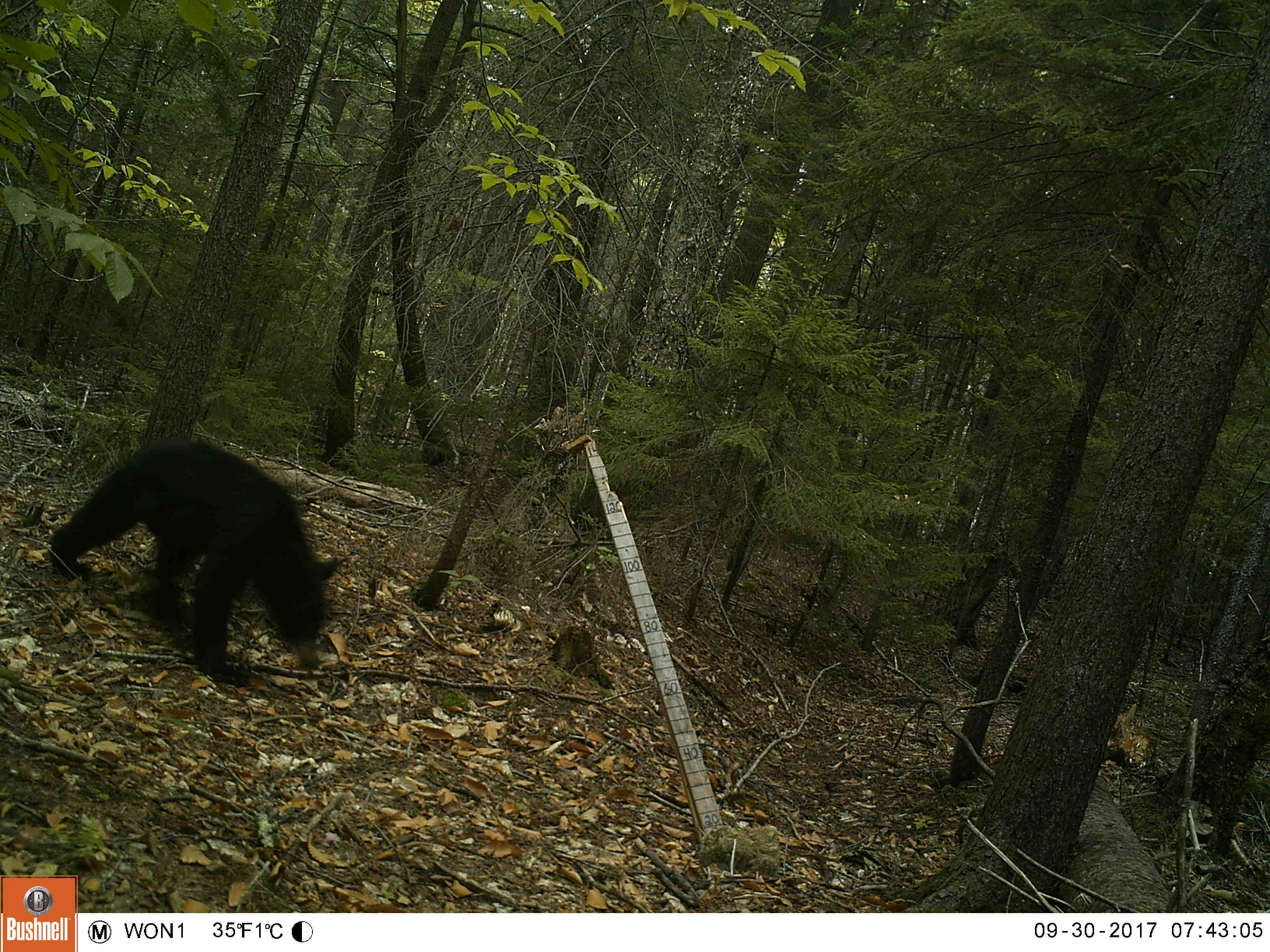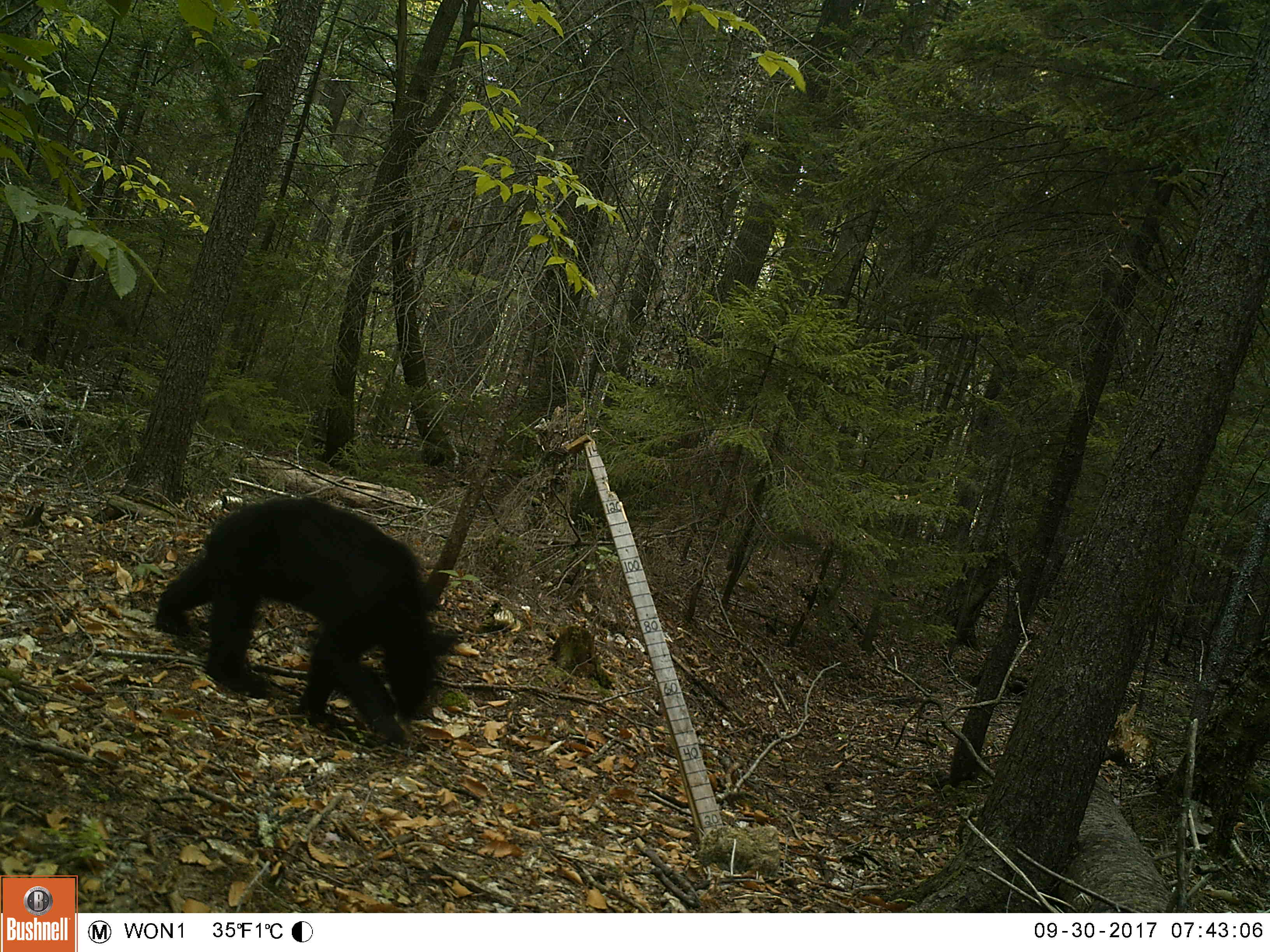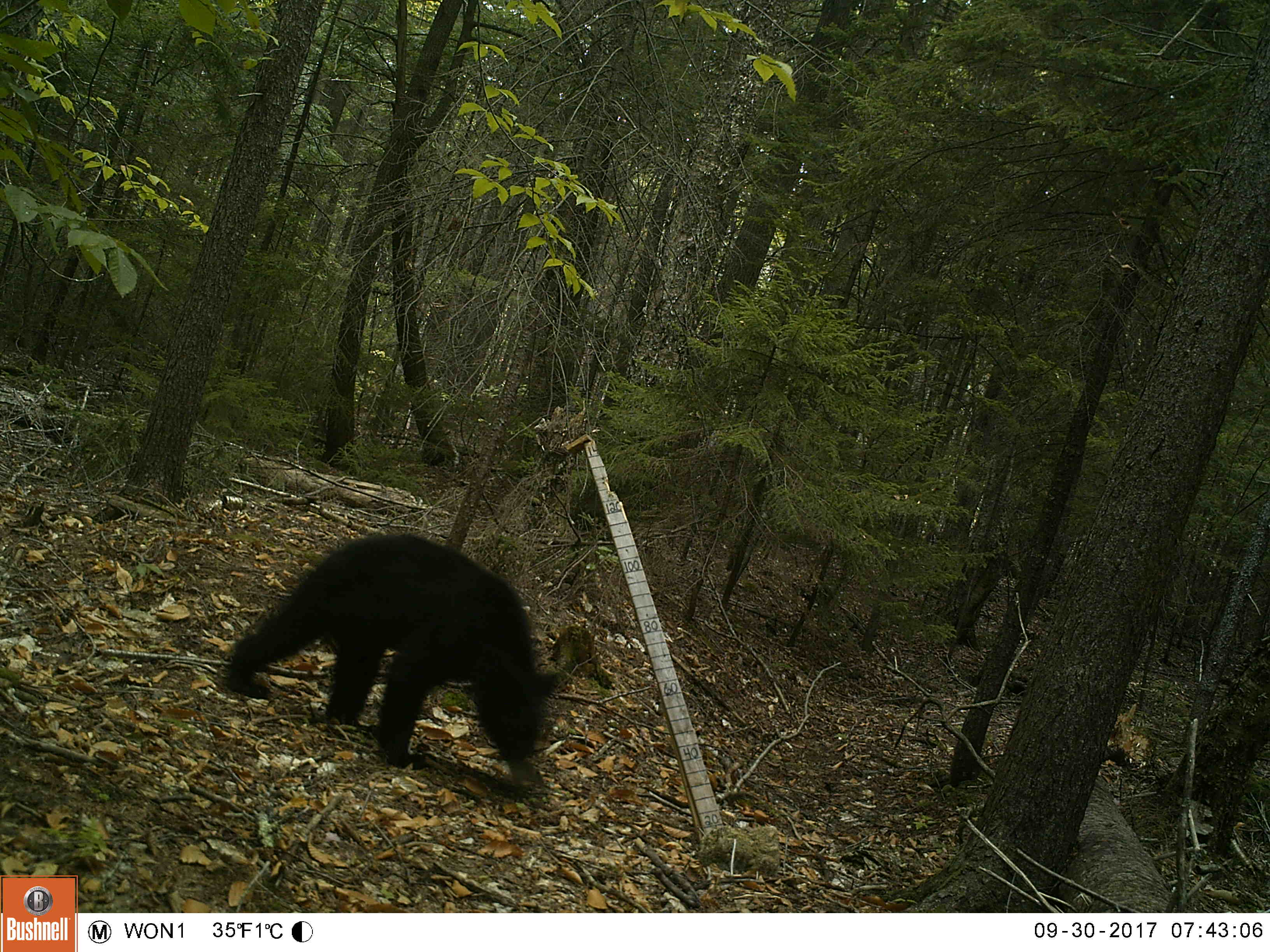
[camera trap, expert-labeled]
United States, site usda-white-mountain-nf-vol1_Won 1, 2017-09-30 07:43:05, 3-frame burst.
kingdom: Animalia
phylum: Chordata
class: Mammalia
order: Carnivora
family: Ursidae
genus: Ursus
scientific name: Ursus americanus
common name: black bear